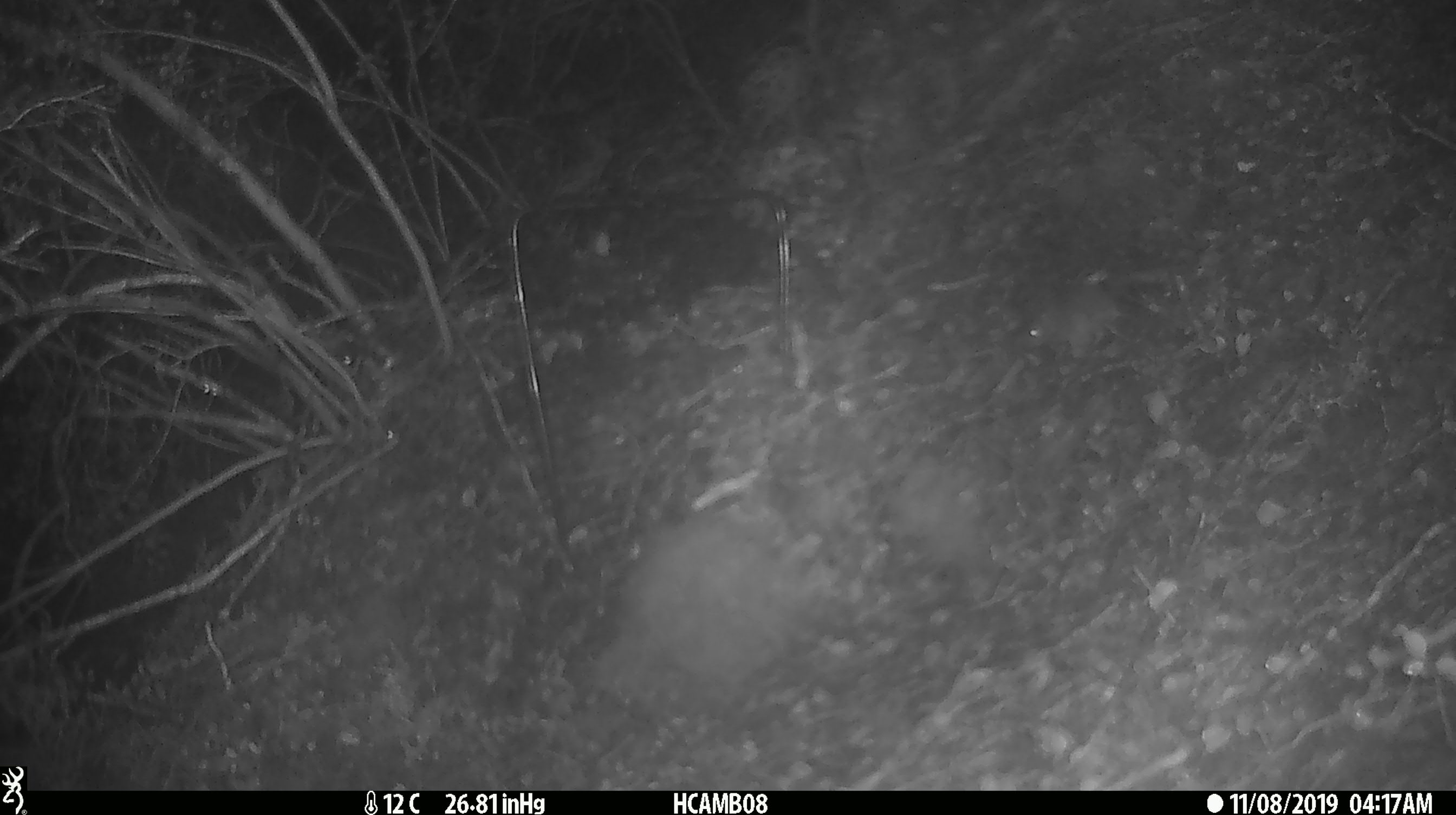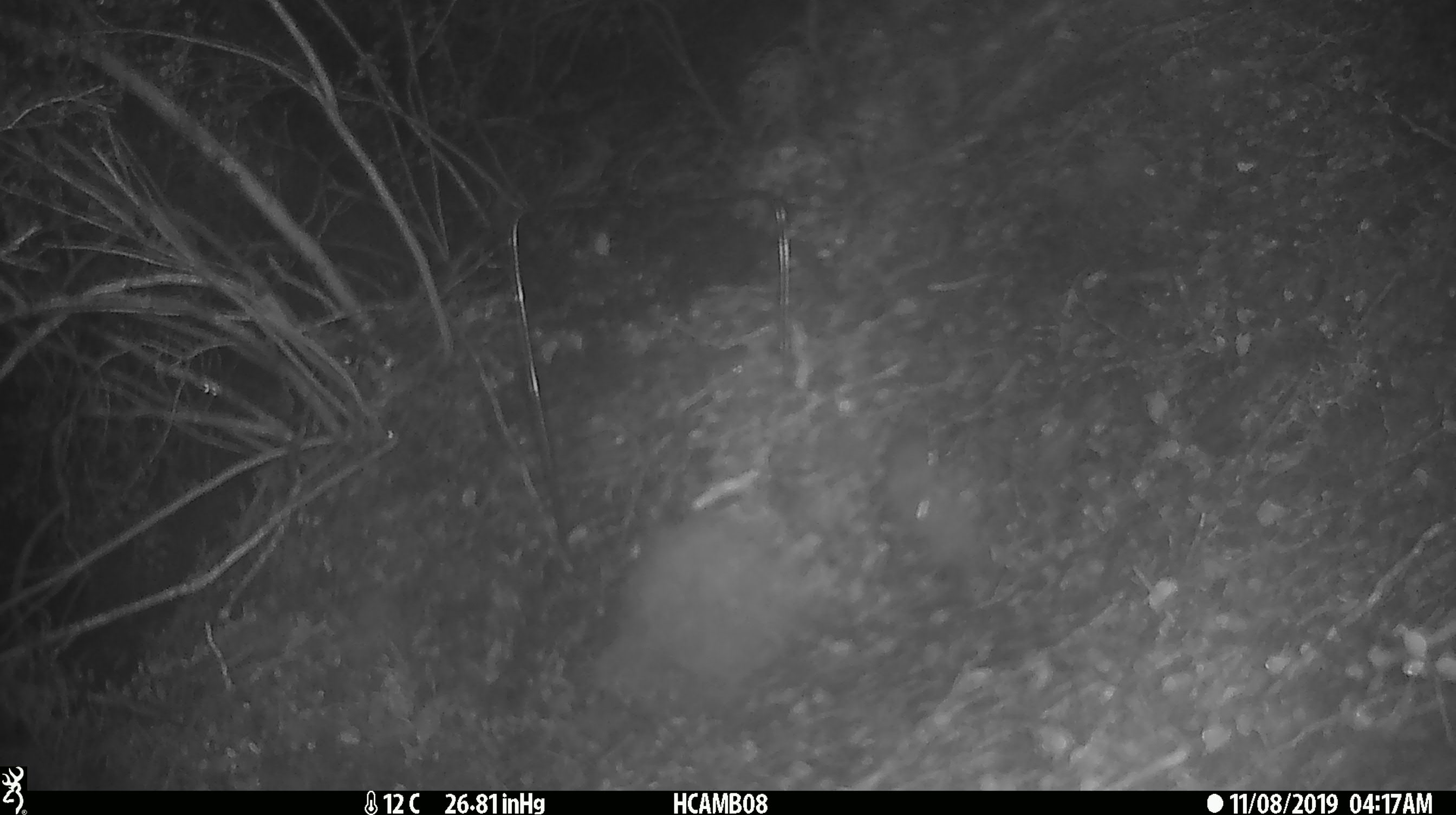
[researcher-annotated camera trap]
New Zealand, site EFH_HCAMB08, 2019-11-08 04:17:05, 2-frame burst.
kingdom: Animalia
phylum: Chordata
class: Mammalia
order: Rodentia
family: Muridae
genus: Mus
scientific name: Mus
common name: mouse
Mouse (Mus).